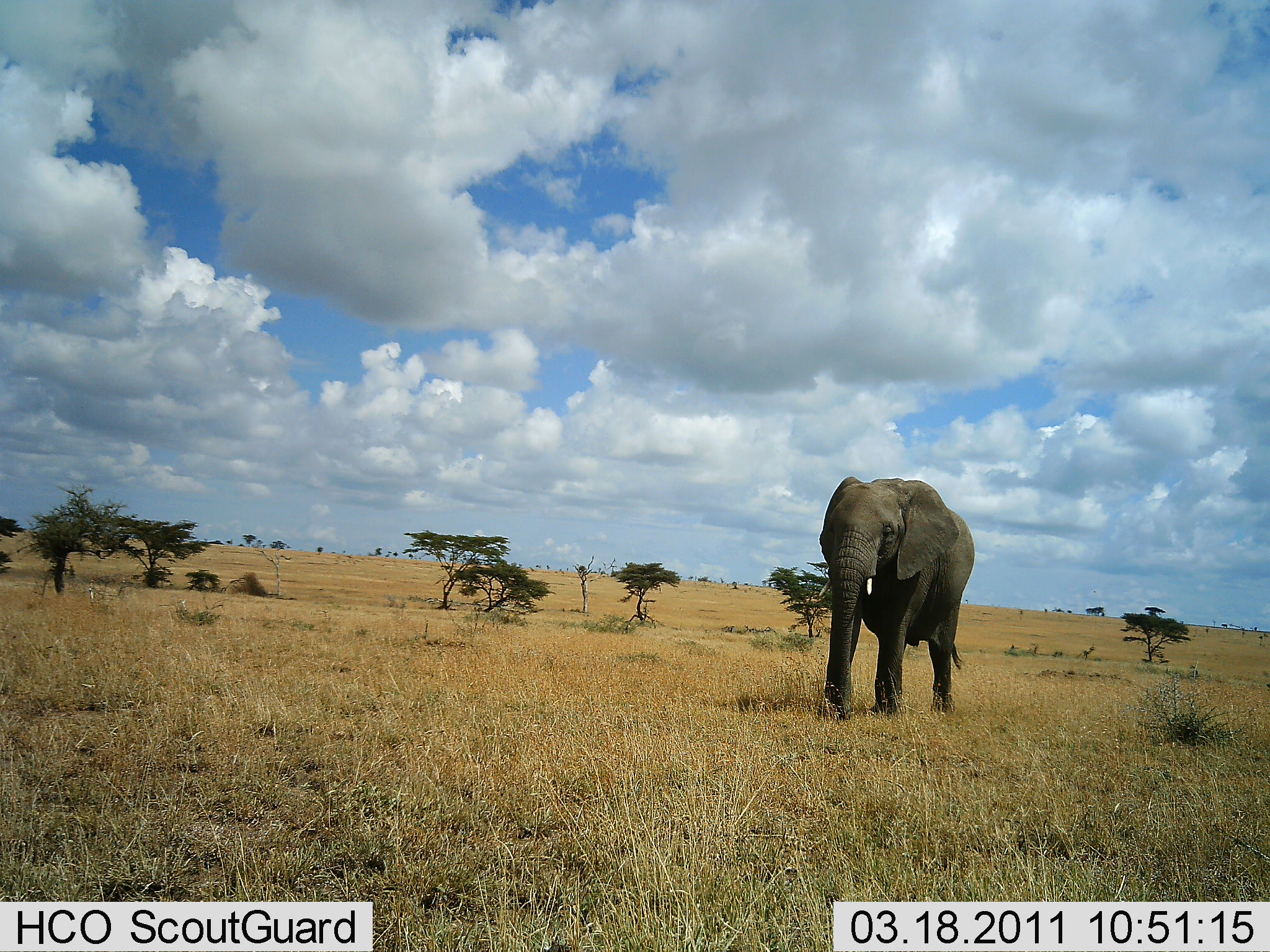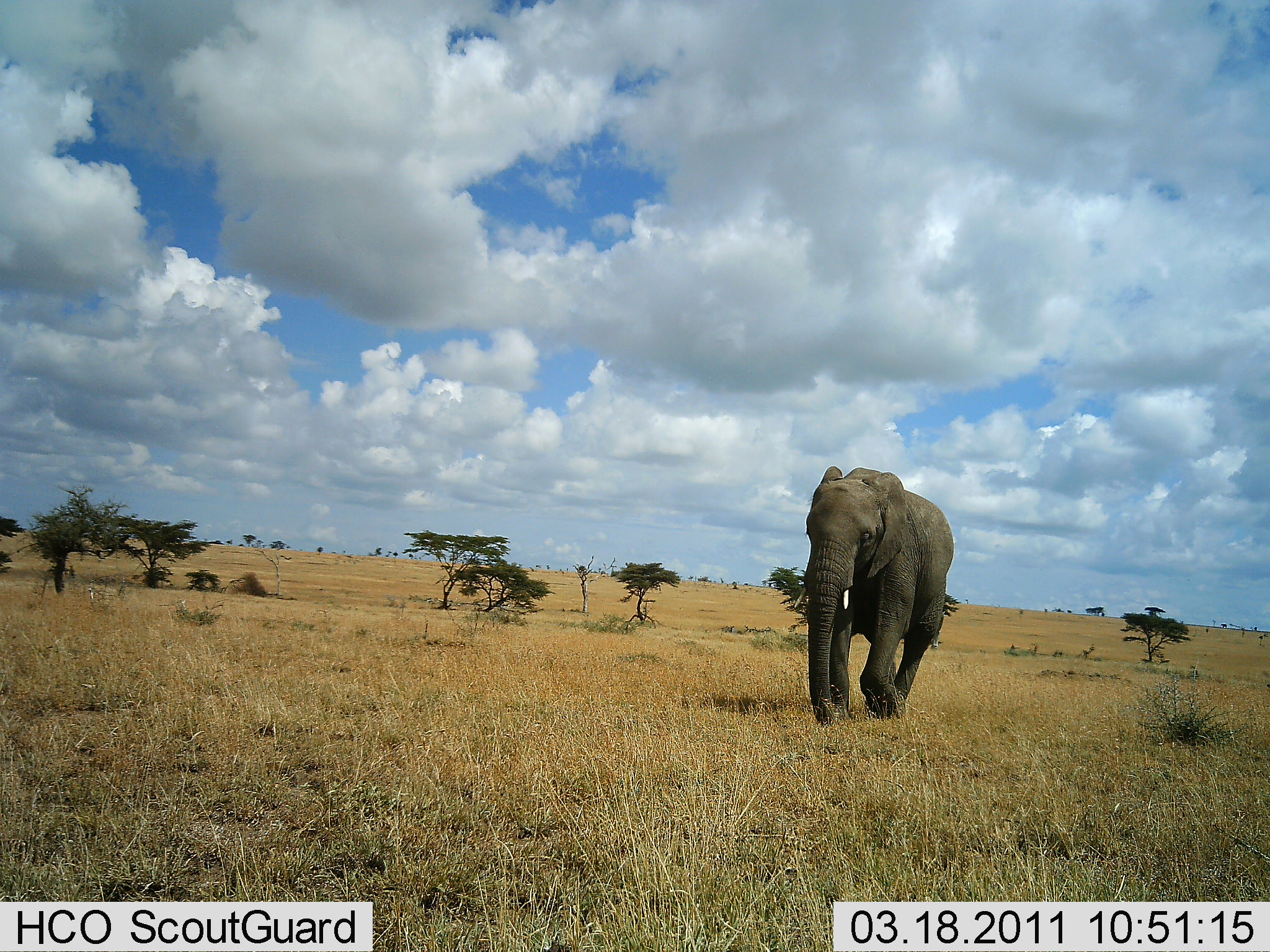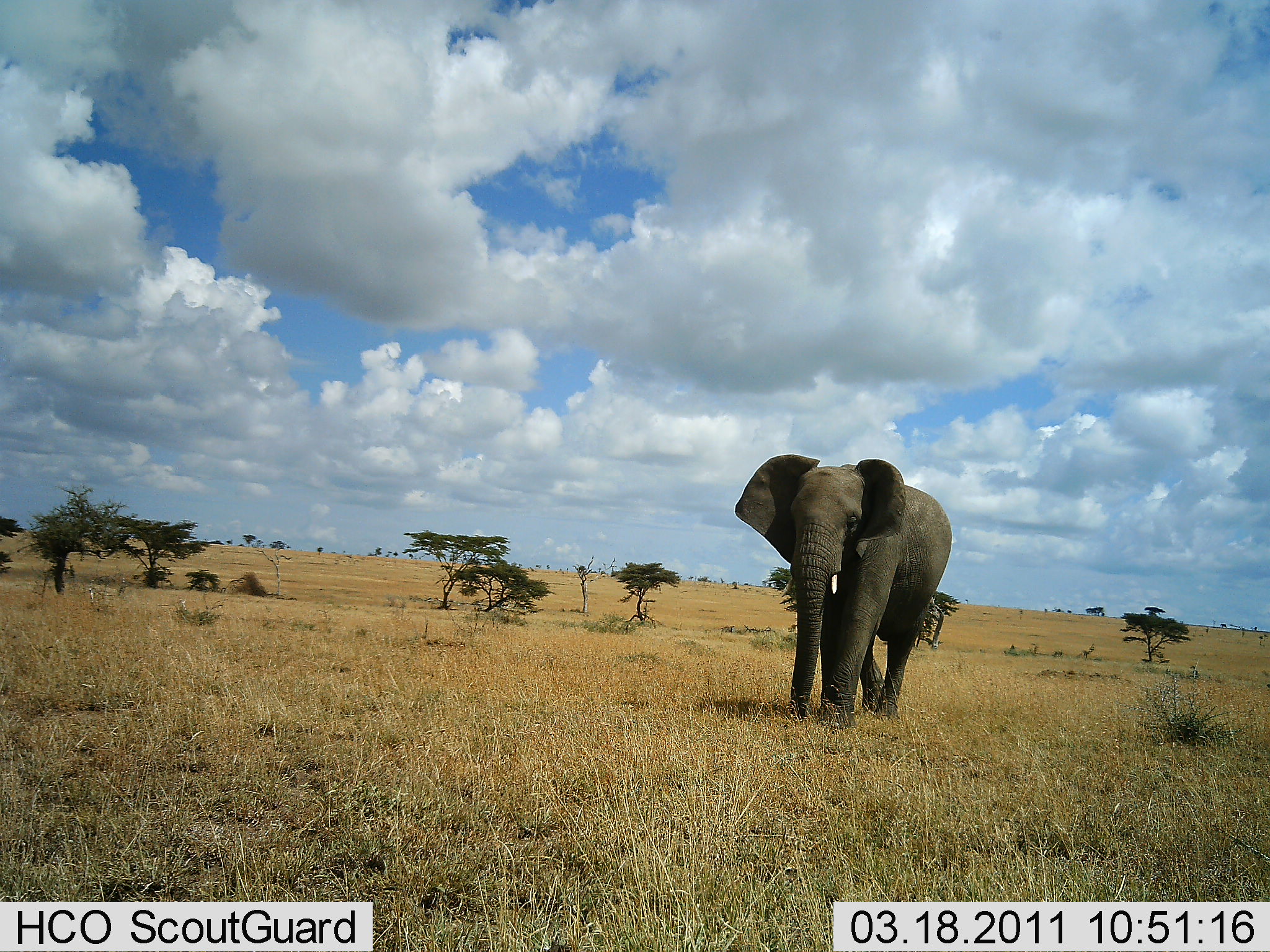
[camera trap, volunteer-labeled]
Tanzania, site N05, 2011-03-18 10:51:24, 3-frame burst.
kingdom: Animalia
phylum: Chordata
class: Mammalia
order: Proboscidea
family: Elephantidae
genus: Loxodonta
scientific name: Loxodonta africana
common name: african bush elephant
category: elephant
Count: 1.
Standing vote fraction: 0%.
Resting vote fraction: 0%.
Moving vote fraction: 100%.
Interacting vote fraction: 0%.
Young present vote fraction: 0%.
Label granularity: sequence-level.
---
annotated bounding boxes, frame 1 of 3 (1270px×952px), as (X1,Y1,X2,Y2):
animal: (819,476,976,720)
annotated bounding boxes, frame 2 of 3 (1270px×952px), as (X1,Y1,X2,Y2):
animal: (803,465,955,728)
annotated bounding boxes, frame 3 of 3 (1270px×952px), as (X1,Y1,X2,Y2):
animal: (734,454,952,731)